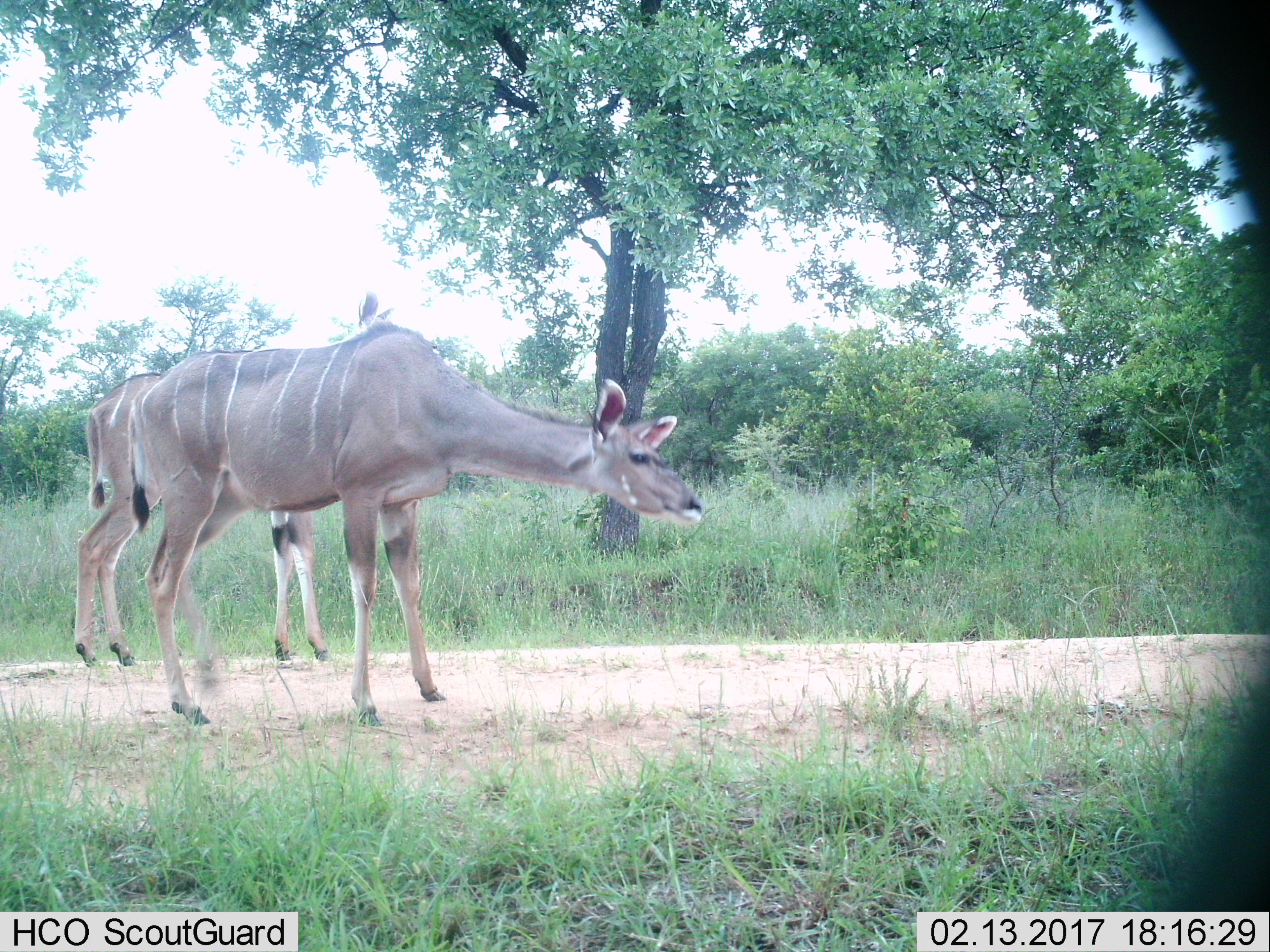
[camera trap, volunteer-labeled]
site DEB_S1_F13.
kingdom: Animalia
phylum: Chordata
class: Mammalia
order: Artiodactyla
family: Bovidae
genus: Tragelaphus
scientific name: Tragelaphus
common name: kudu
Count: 2.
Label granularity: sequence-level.